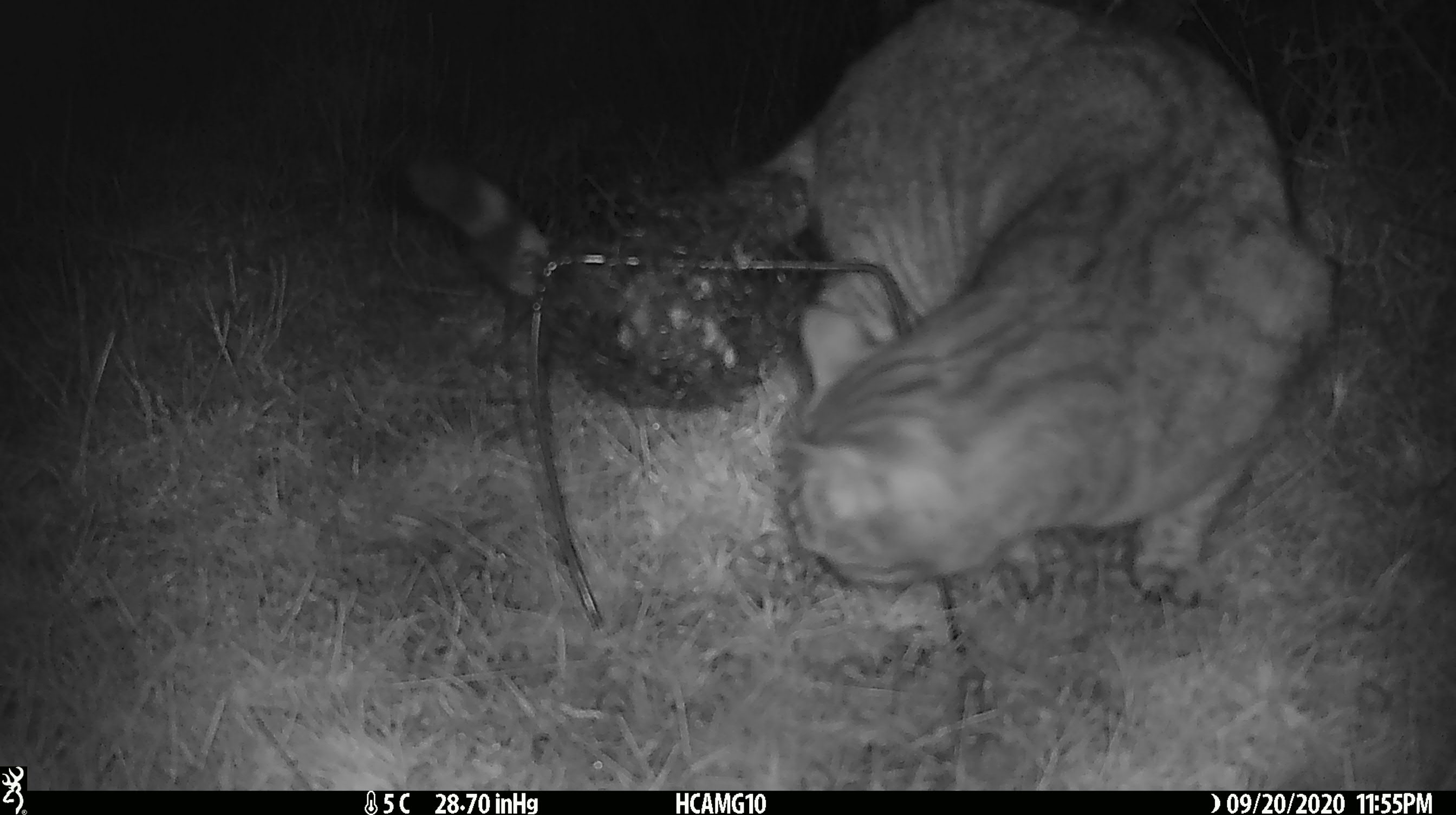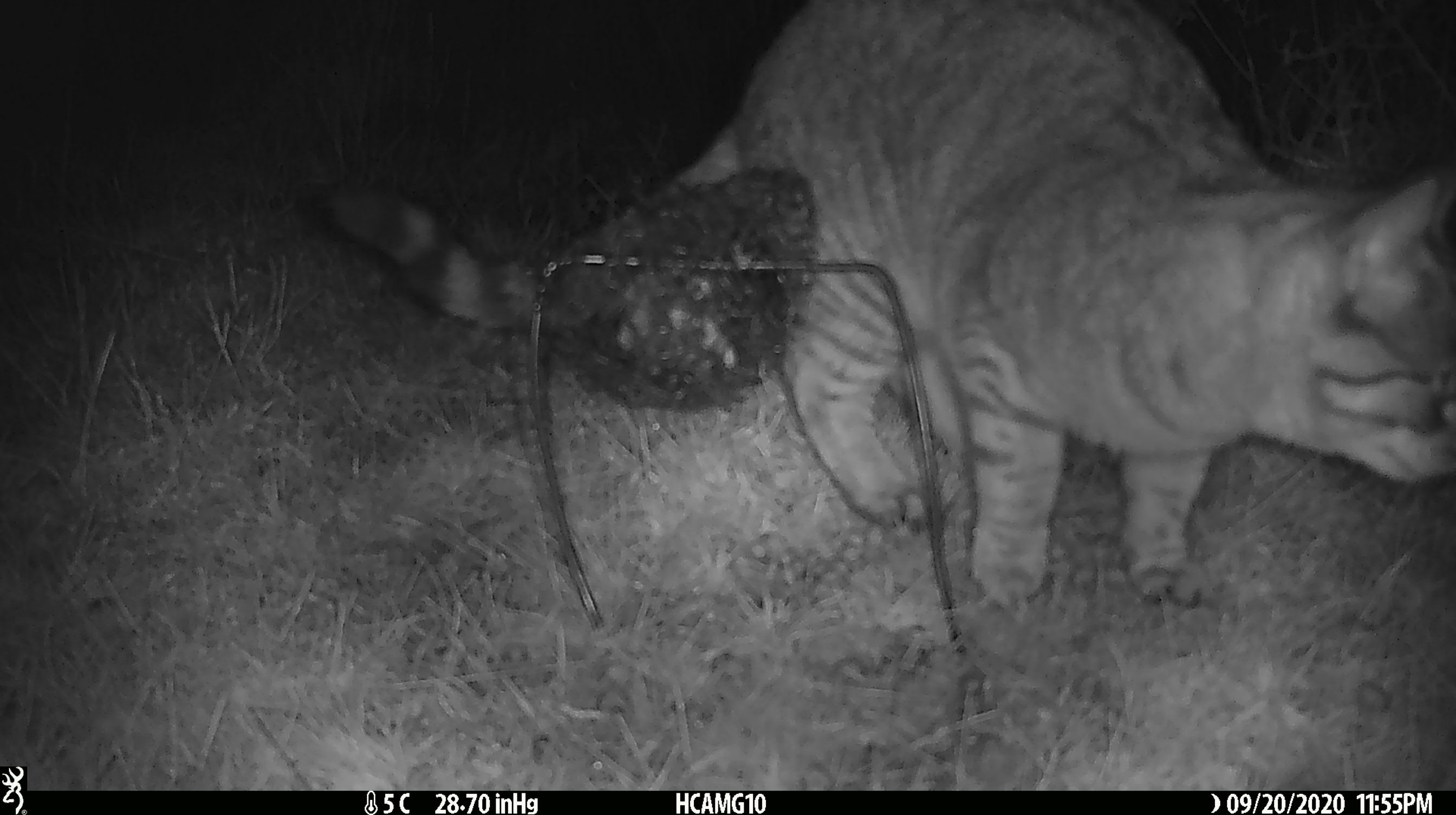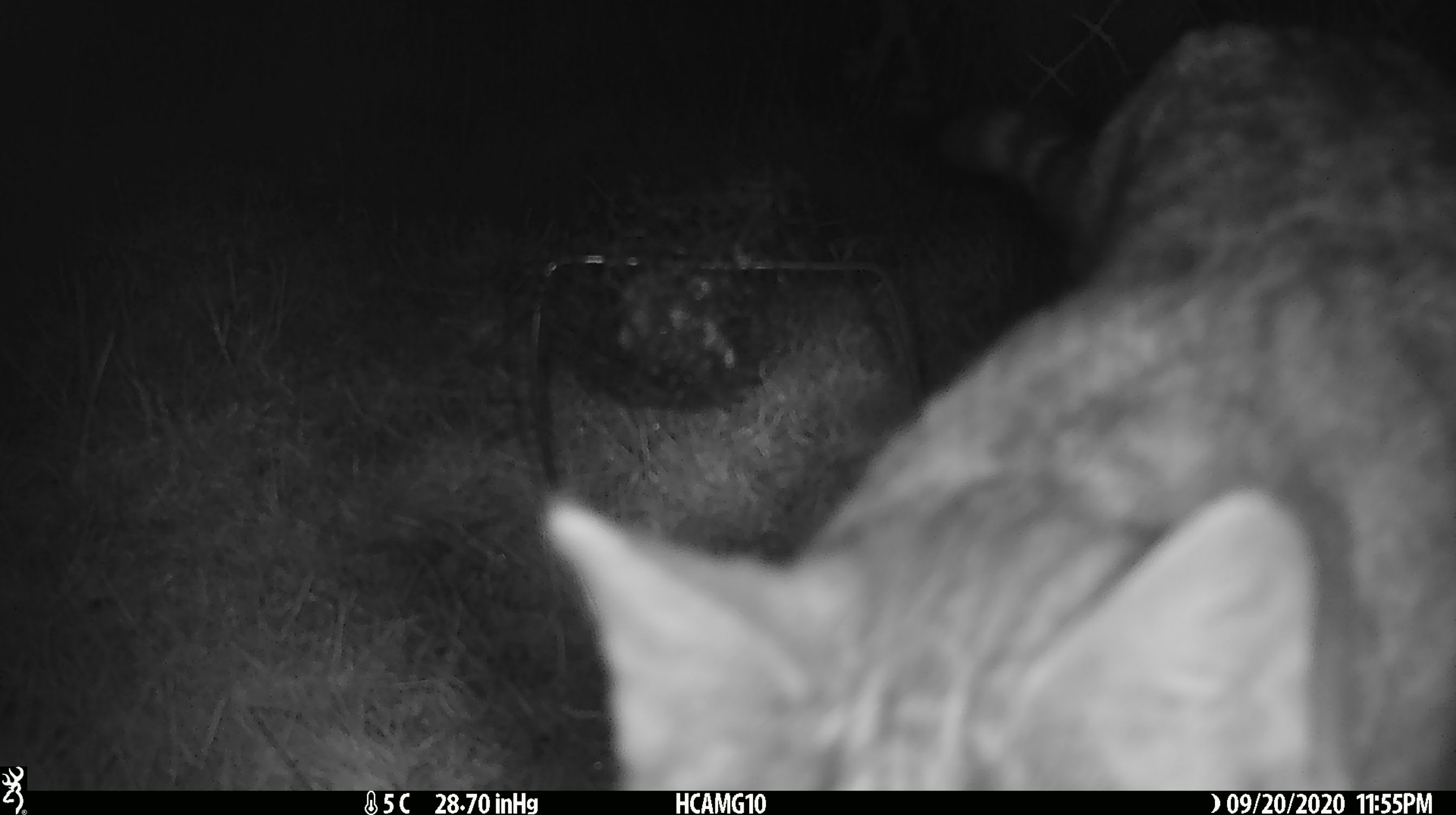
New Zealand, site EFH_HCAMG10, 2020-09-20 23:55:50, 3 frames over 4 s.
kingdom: Animalia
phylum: Chordata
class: Mammalia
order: Carnivora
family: Felidae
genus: Felis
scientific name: Felis catus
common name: domestic cat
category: cat